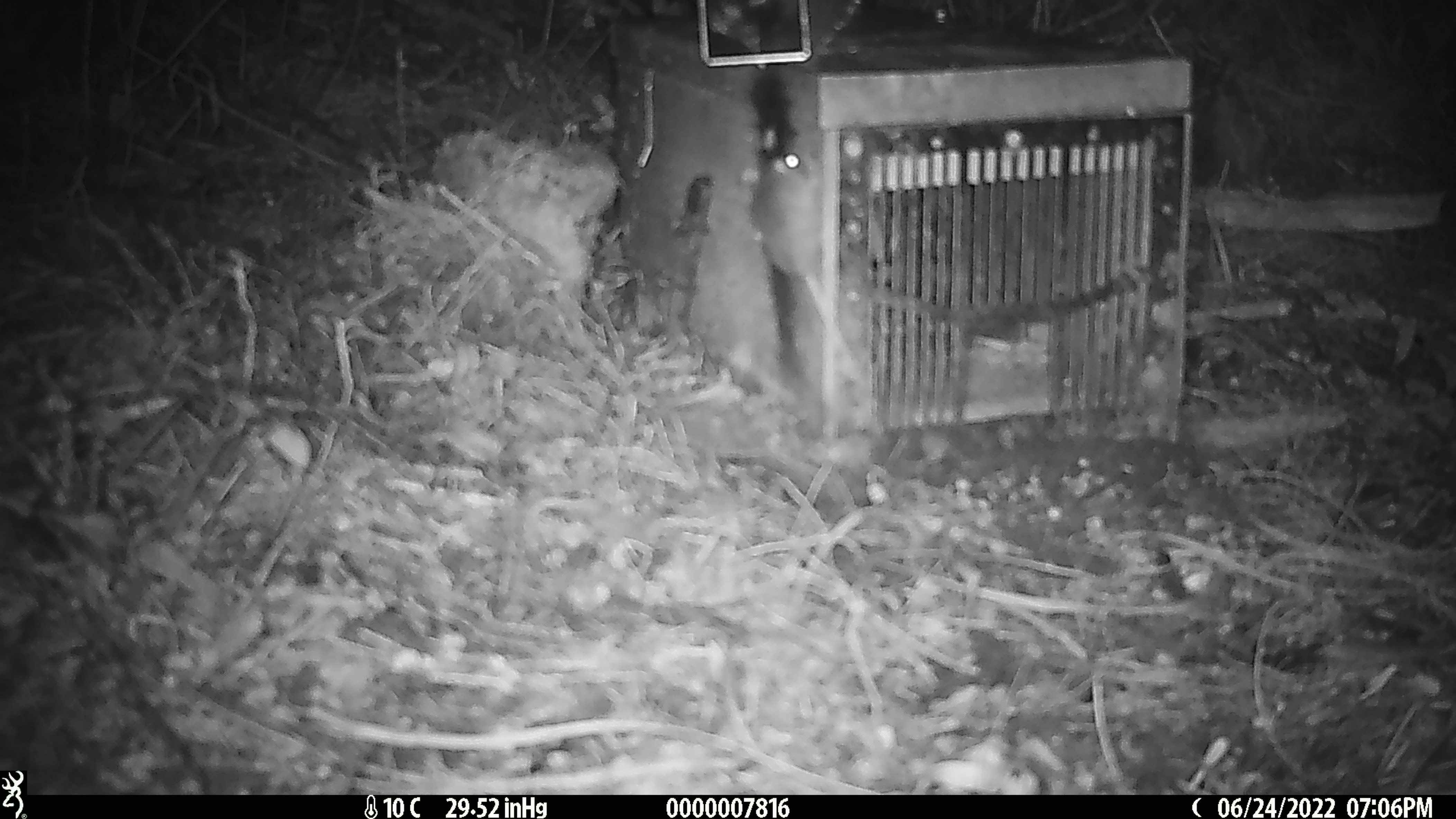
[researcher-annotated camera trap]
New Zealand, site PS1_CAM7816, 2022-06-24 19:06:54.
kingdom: Animalia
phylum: Chordata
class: Mammalia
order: Rodentia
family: Muridae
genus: Mus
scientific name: Mus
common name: mouse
Mouse (Mus).